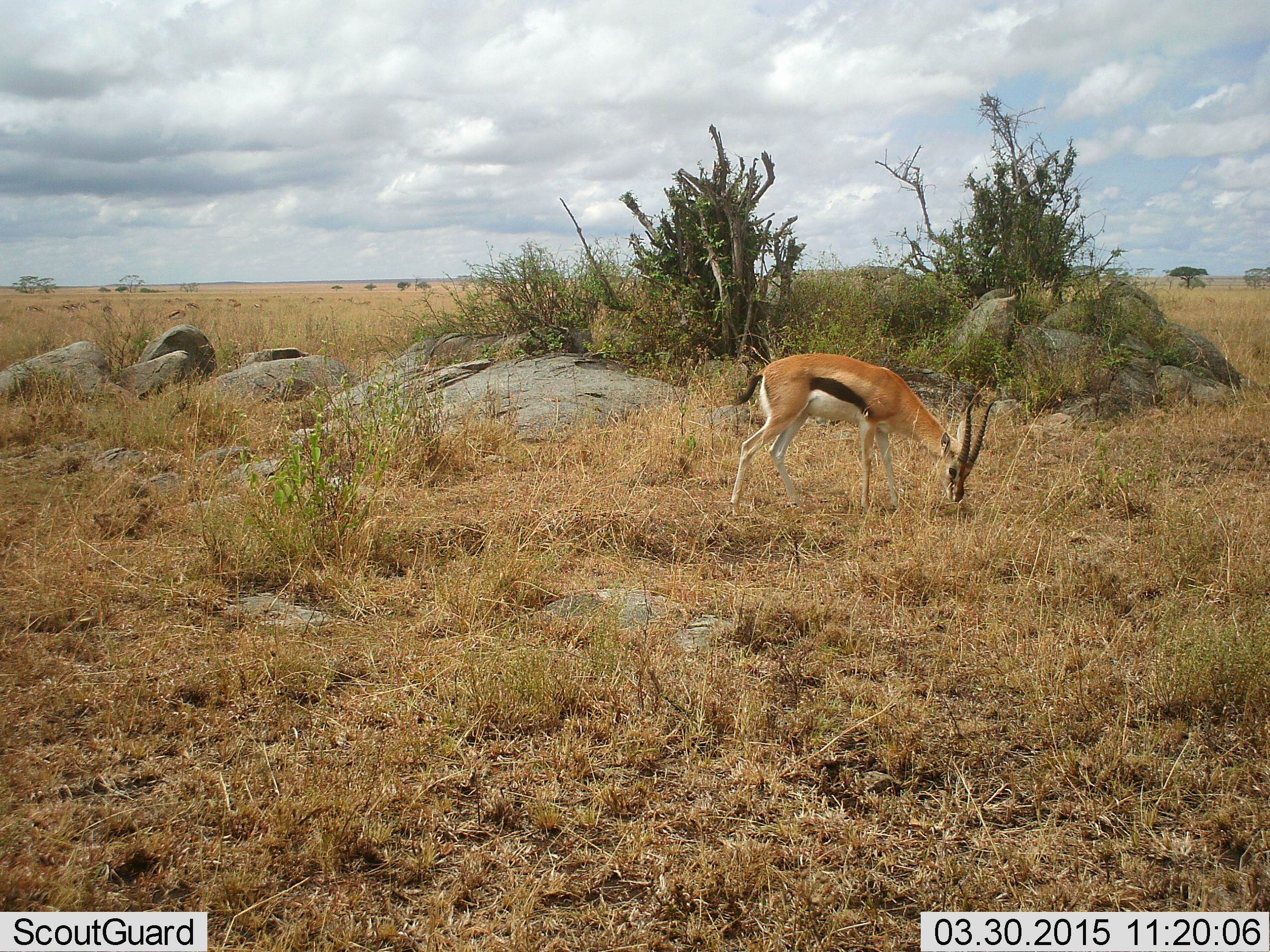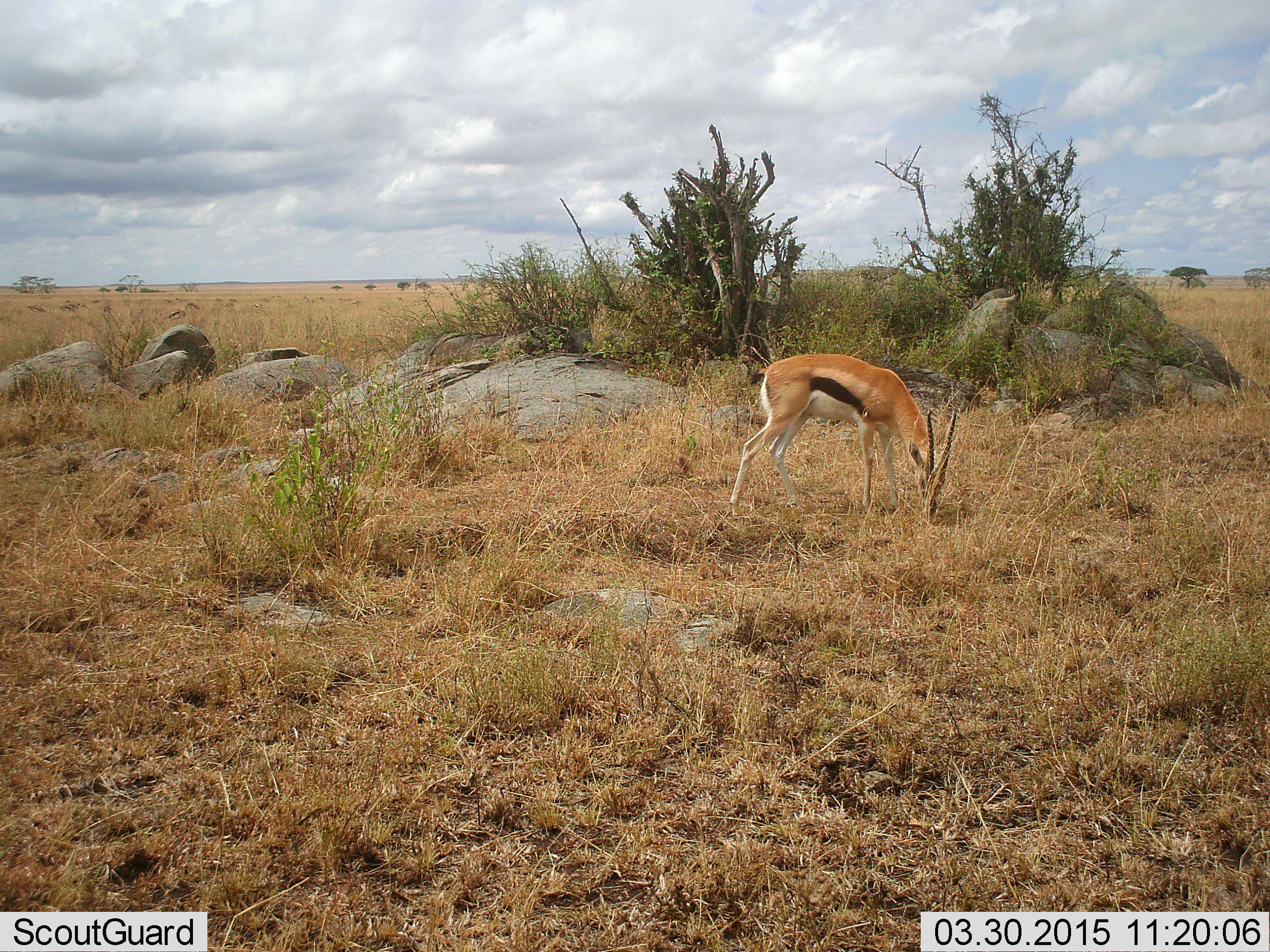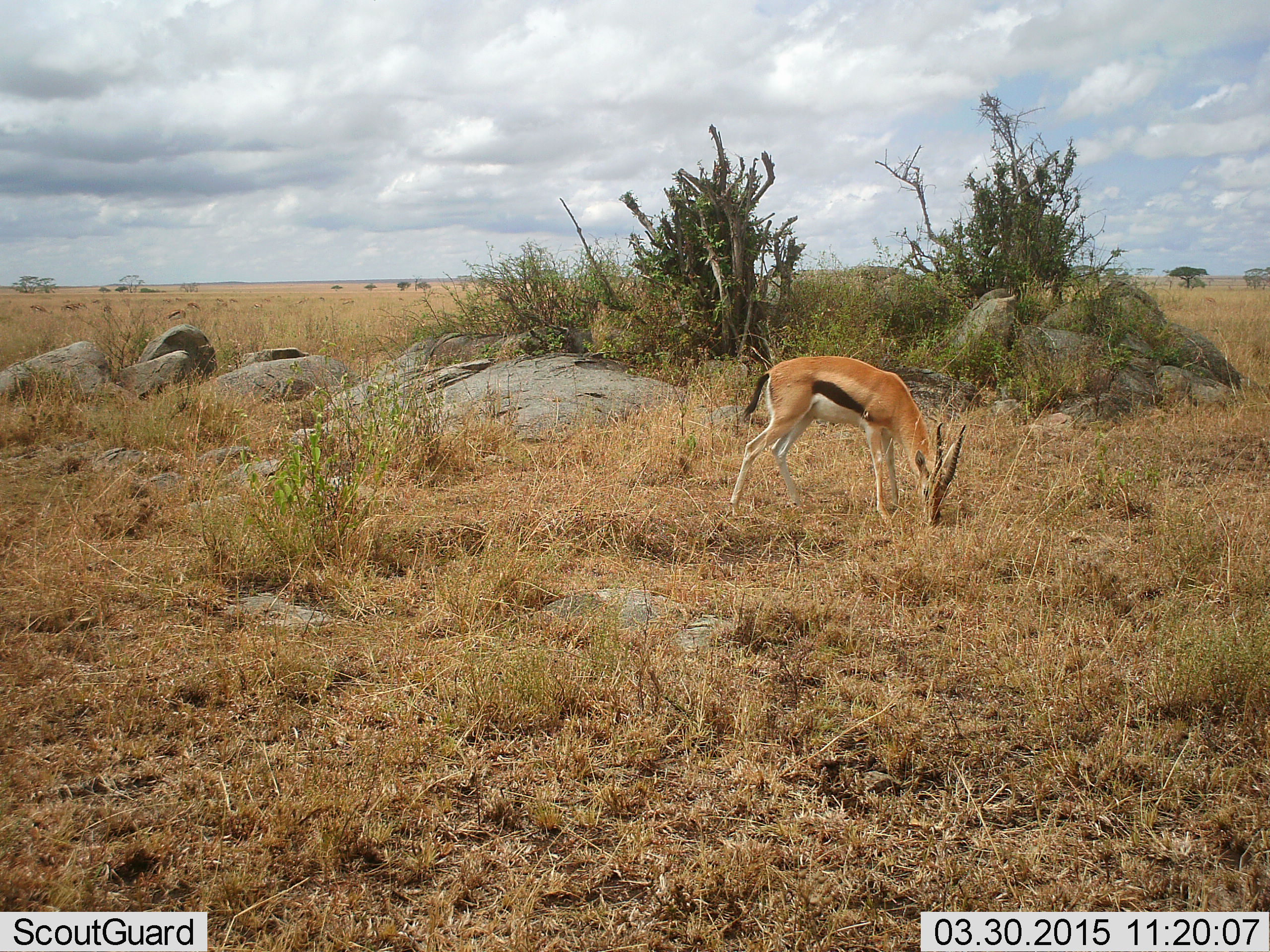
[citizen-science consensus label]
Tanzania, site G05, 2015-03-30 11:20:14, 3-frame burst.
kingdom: Animalia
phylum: Chordata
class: Mammalia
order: Artiodactyla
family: Bovidae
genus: Eudorcas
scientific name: Eudorcas thomsonii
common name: thomson's gazelle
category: gazellethomsons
Gazellethomsons (thomson's gazelle) (Eudorcas thomsonii), count 1. Behavior (volunteer vote fractions): standing 40%, resting 0%, moving 20%, interacting 0%. Young present (vote fraction): 0%. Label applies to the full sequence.